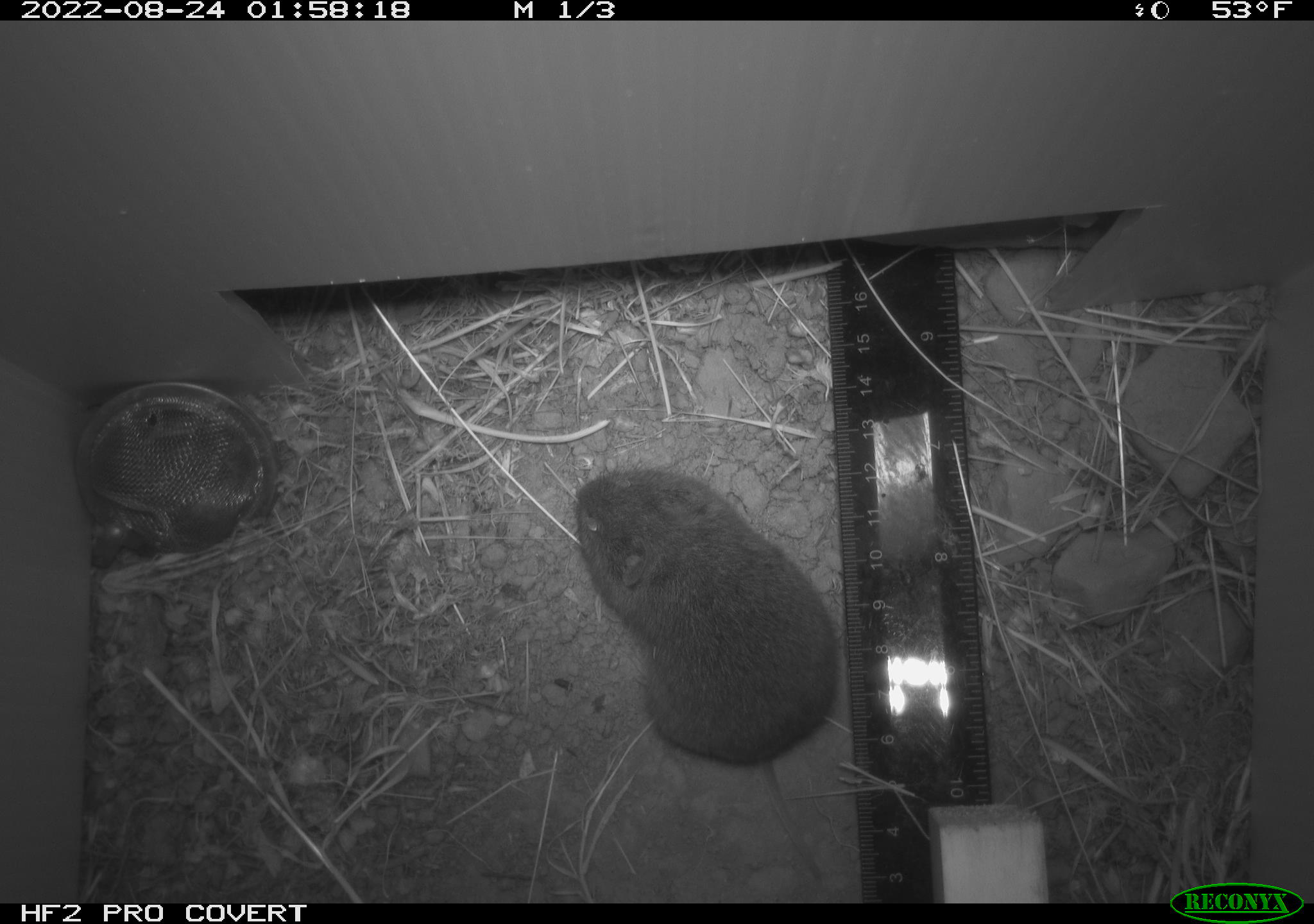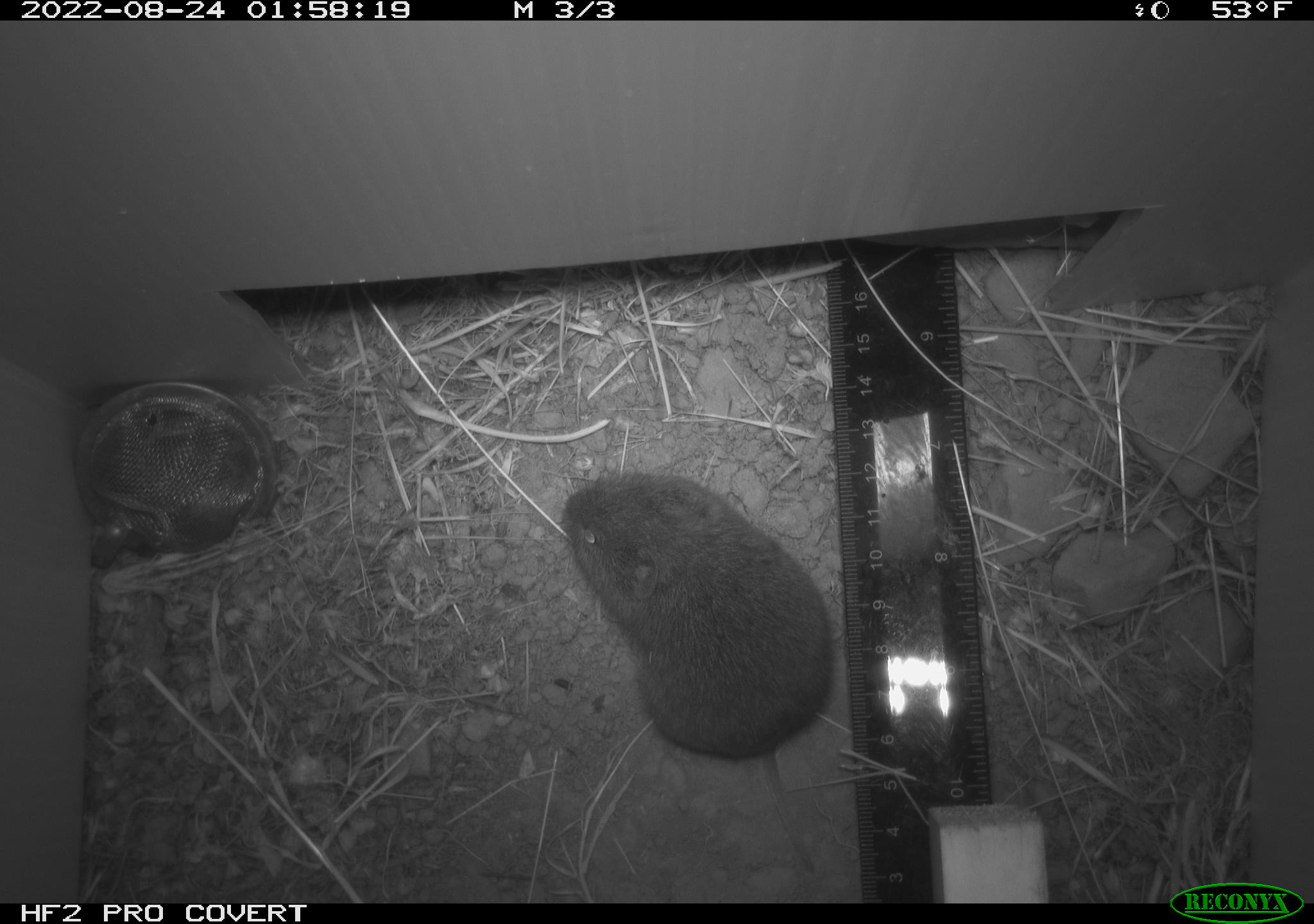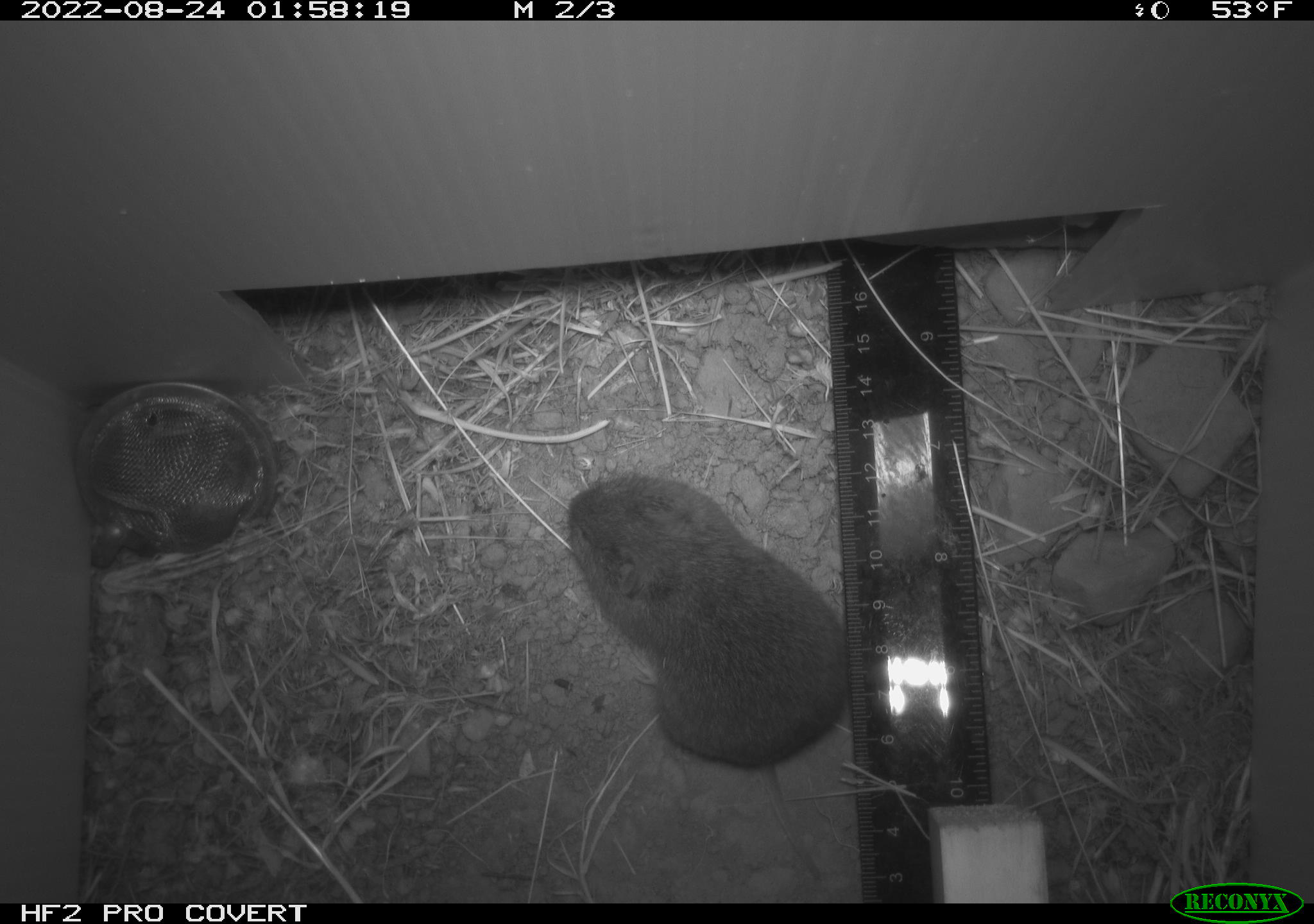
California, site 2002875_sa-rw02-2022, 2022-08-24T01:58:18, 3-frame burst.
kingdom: Animalia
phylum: Chordata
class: Mammalia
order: Rodentia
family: Cricetidae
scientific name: Arvicolinae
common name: voles, lemmings, and muskrats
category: arvicolinae subfamily